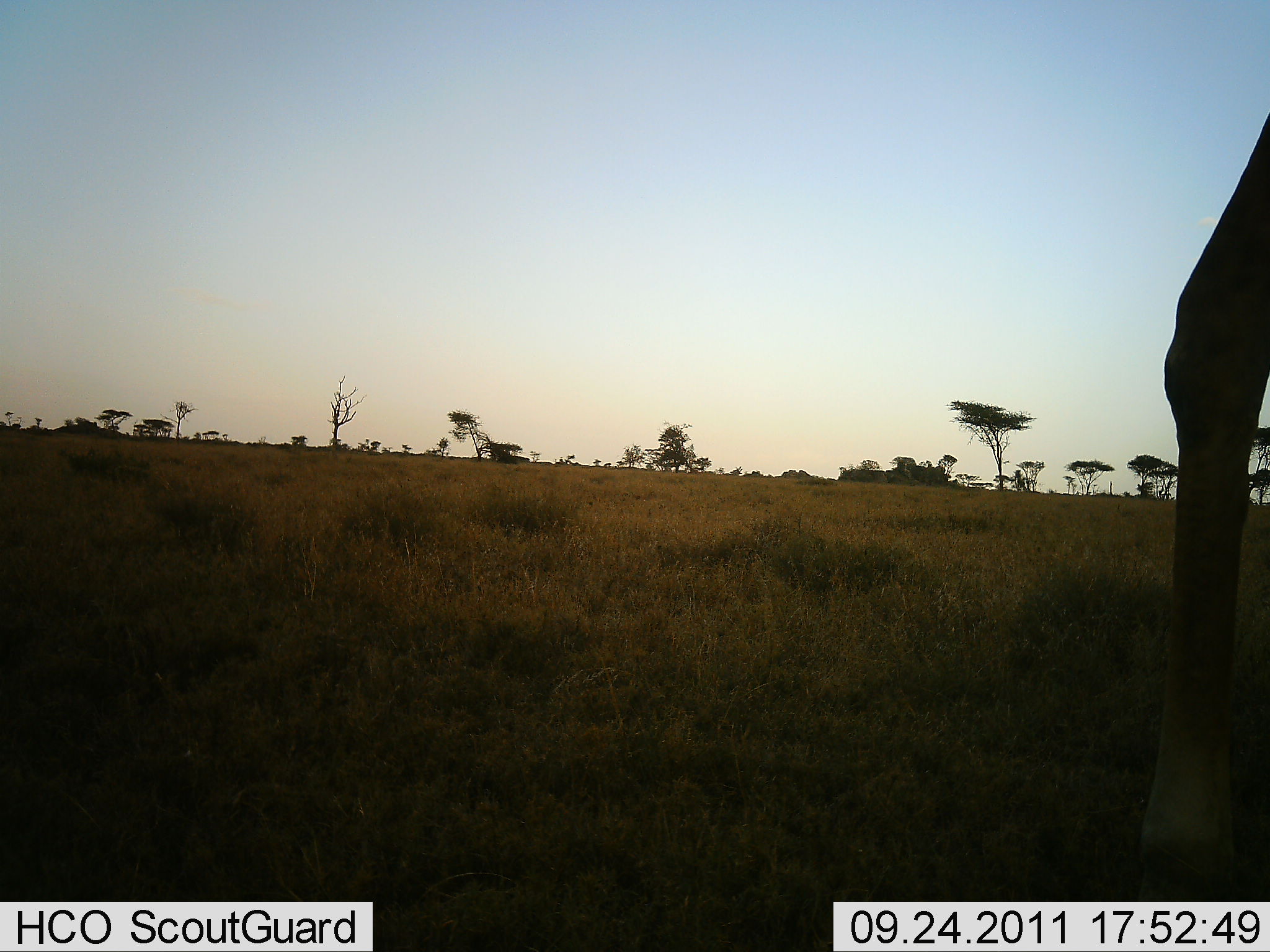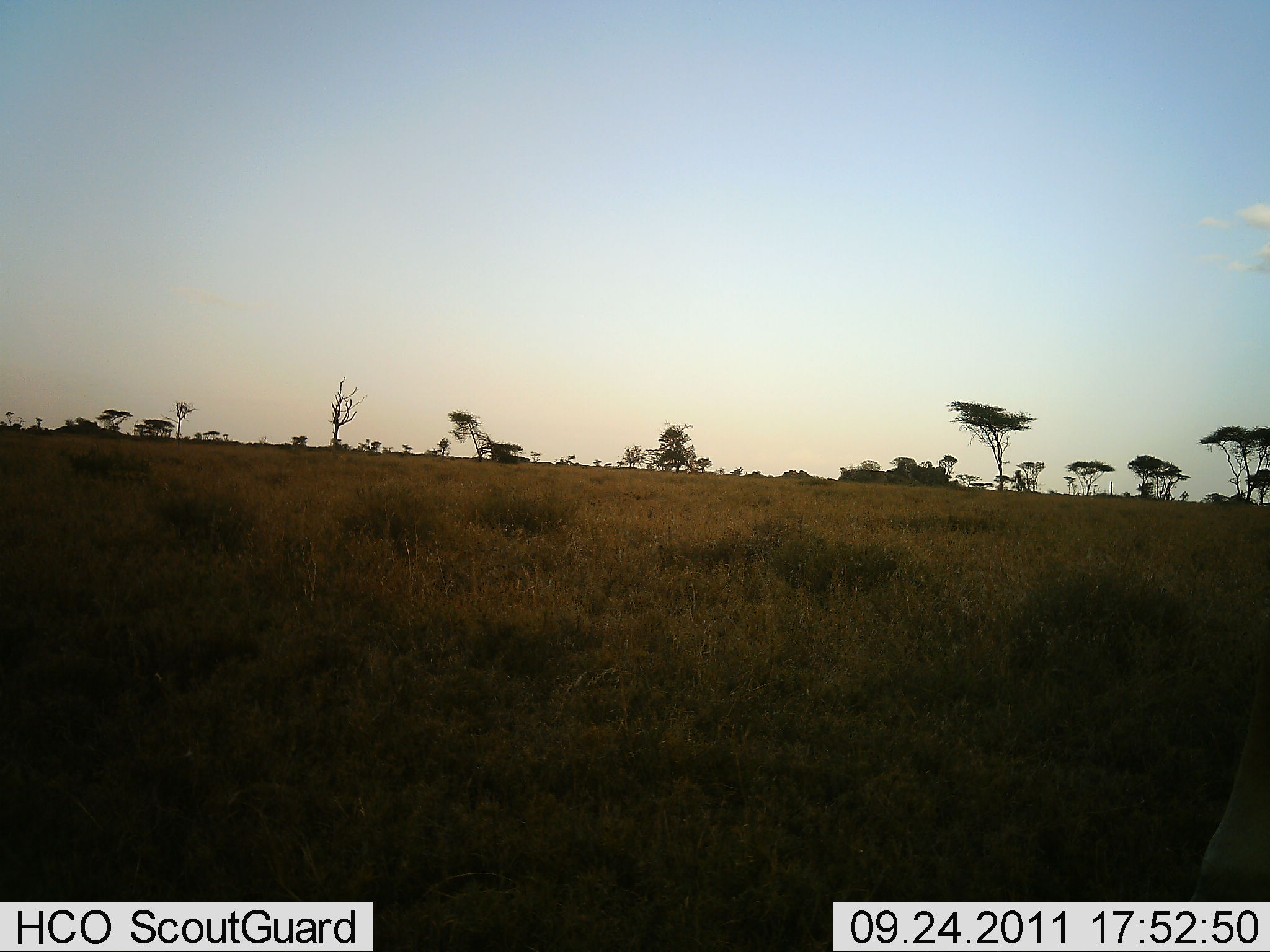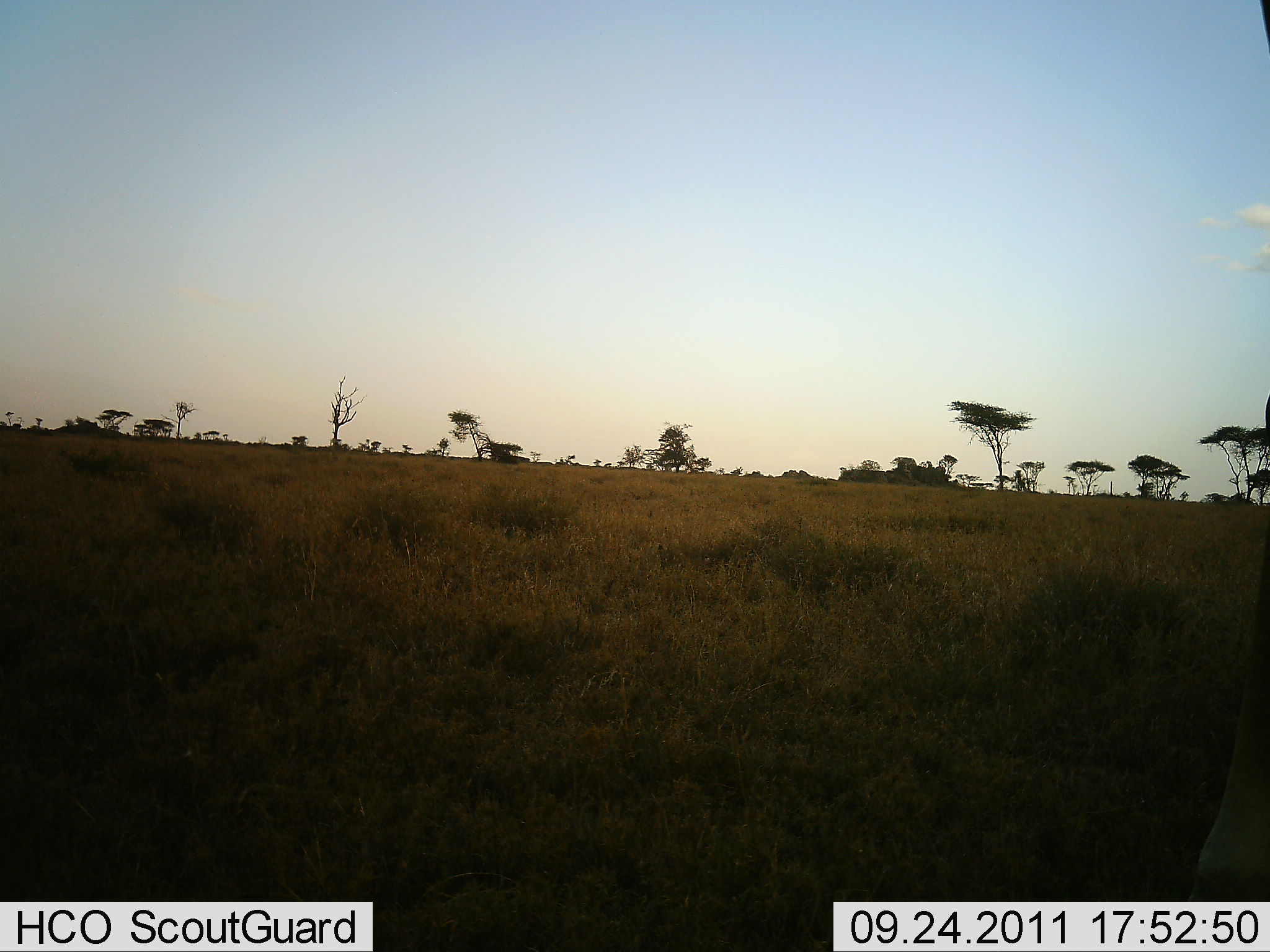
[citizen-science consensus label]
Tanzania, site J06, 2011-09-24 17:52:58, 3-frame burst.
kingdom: Animalia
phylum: Chordata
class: Mammalia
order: Artiodactyla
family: Giraffidae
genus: Giraffa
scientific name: Giraffa camelopardalis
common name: giraffe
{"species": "giraffe (Giraffa camelopardalis)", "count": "1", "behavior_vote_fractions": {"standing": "30%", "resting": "0%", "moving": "70%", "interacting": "0%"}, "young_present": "0%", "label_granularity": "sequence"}